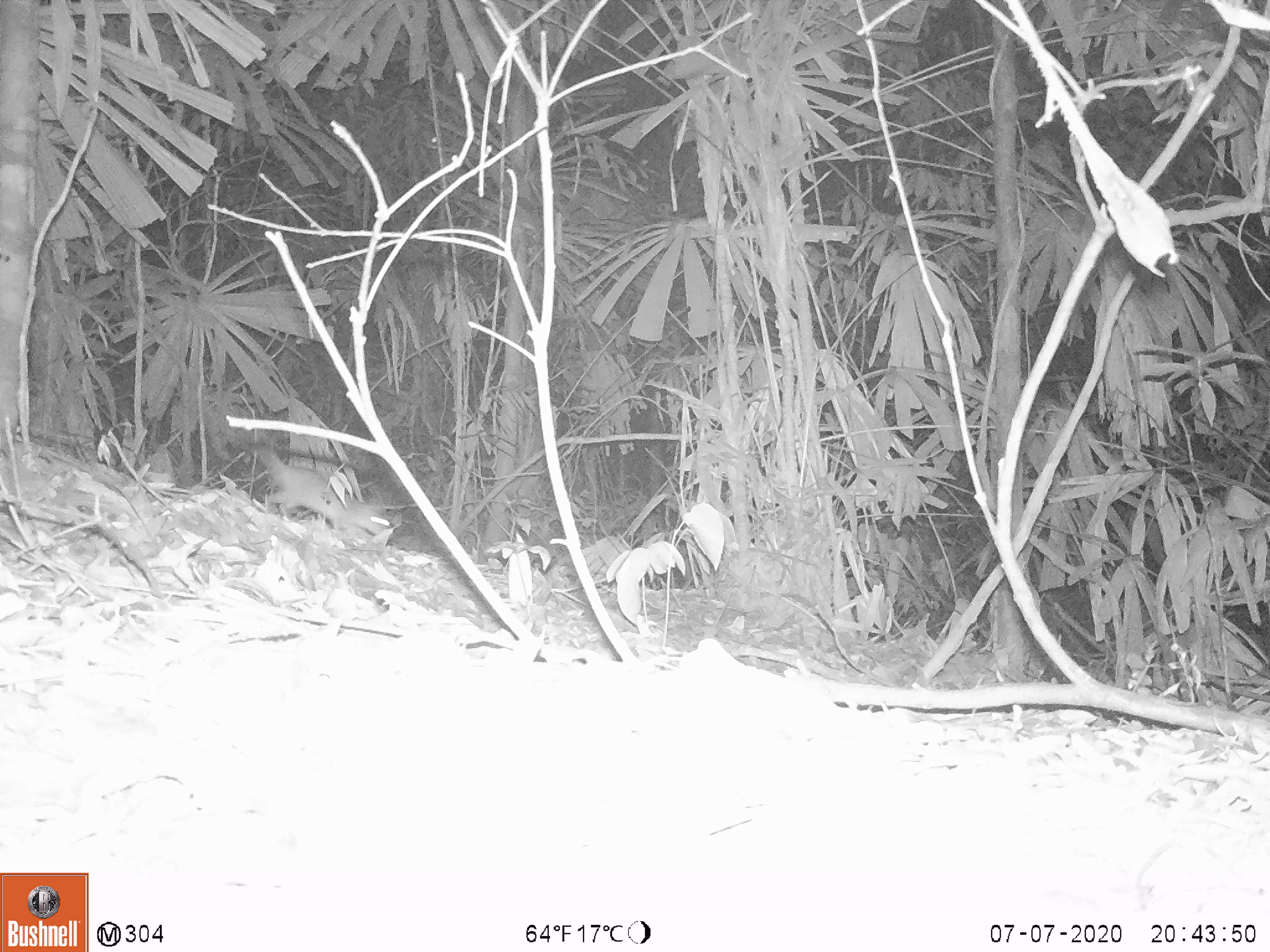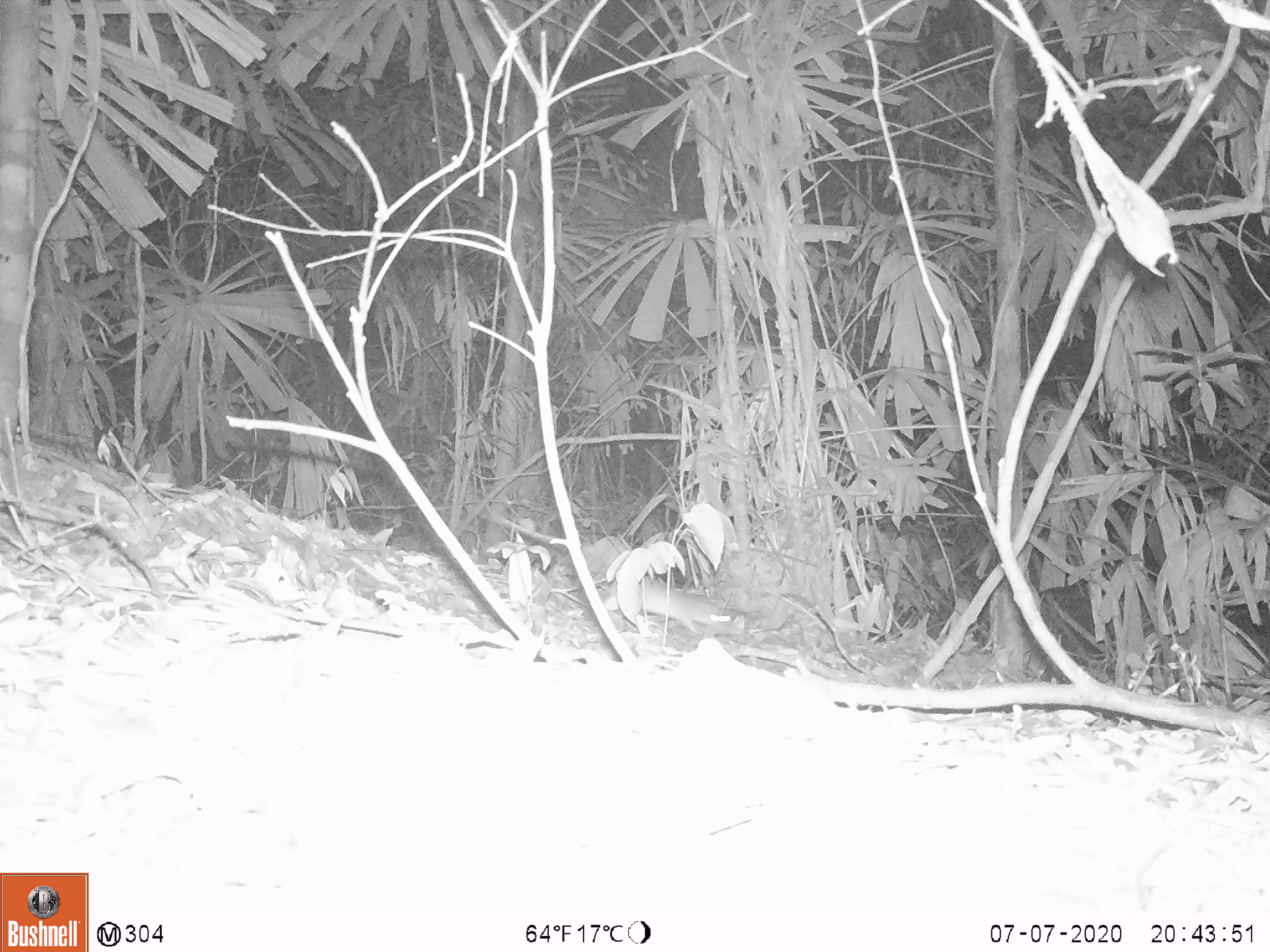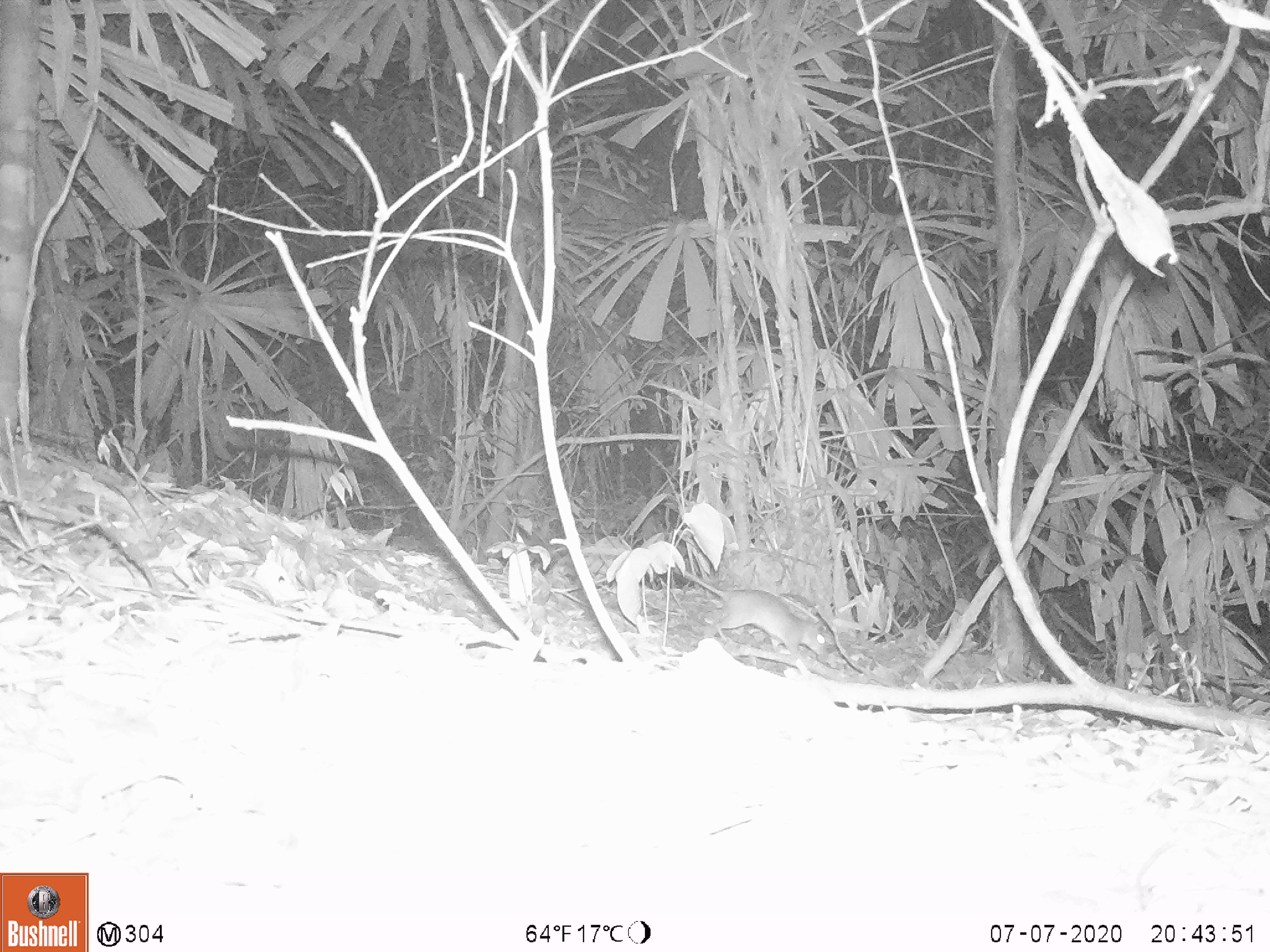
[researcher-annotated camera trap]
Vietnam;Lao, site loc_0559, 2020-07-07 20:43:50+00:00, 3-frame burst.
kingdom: Animalia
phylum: Chordata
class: Mammalia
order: Rodentia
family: Muridae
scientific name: Muridae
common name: old-world mice and rats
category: unidentified murid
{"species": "unidentified murid (old-world mice and rats) (Muridae)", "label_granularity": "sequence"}